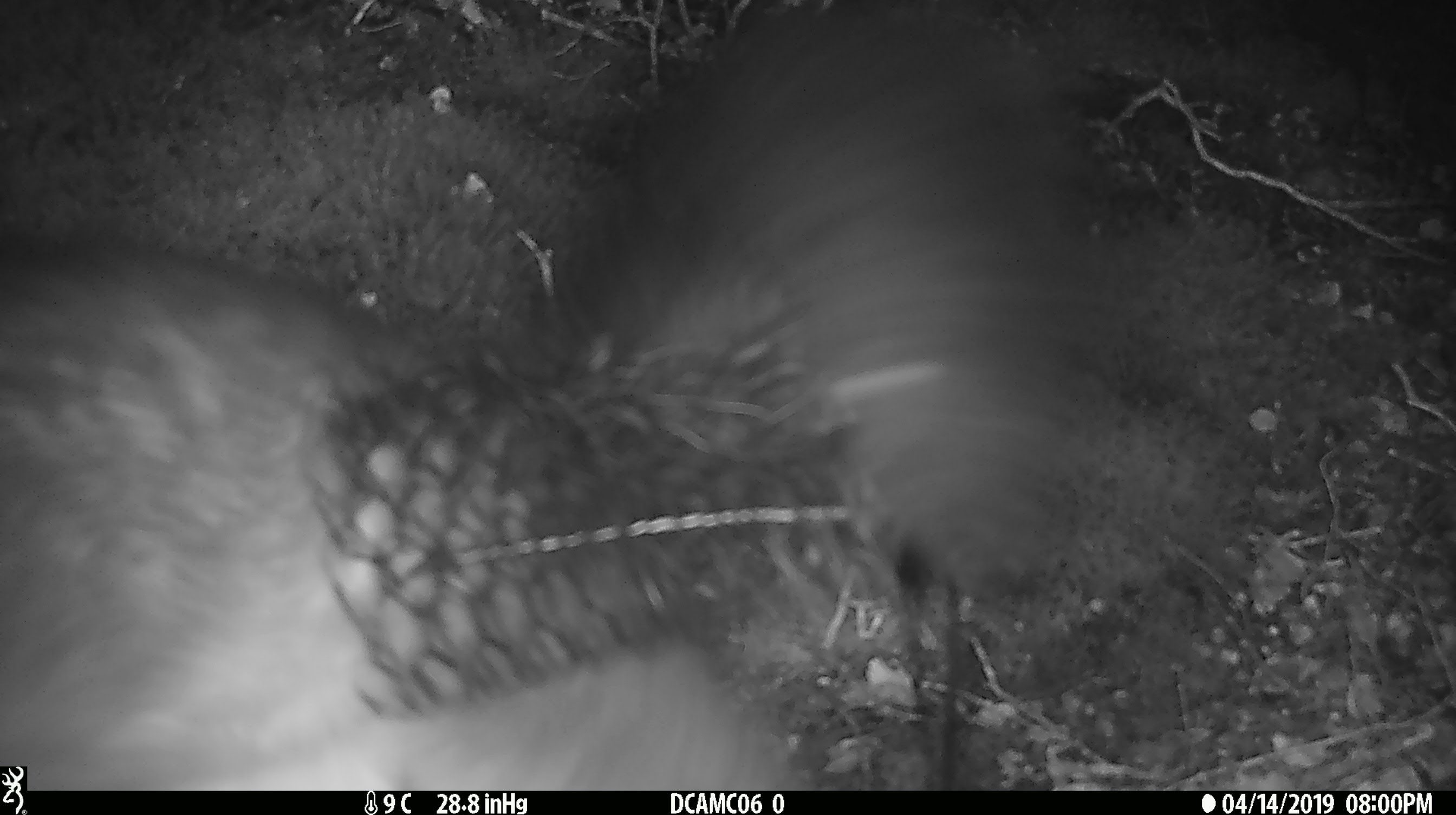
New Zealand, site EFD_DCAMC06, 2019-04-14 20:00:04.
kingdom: Animalia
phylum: Chordata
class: Mammalia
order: Diprotodontia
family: Phalangeridae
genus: Trichosurus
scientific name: Trichosurus vulpecula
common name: common brushtail possum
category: possum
Possum (common brushtail possum) (Trichosurus vulpecula).